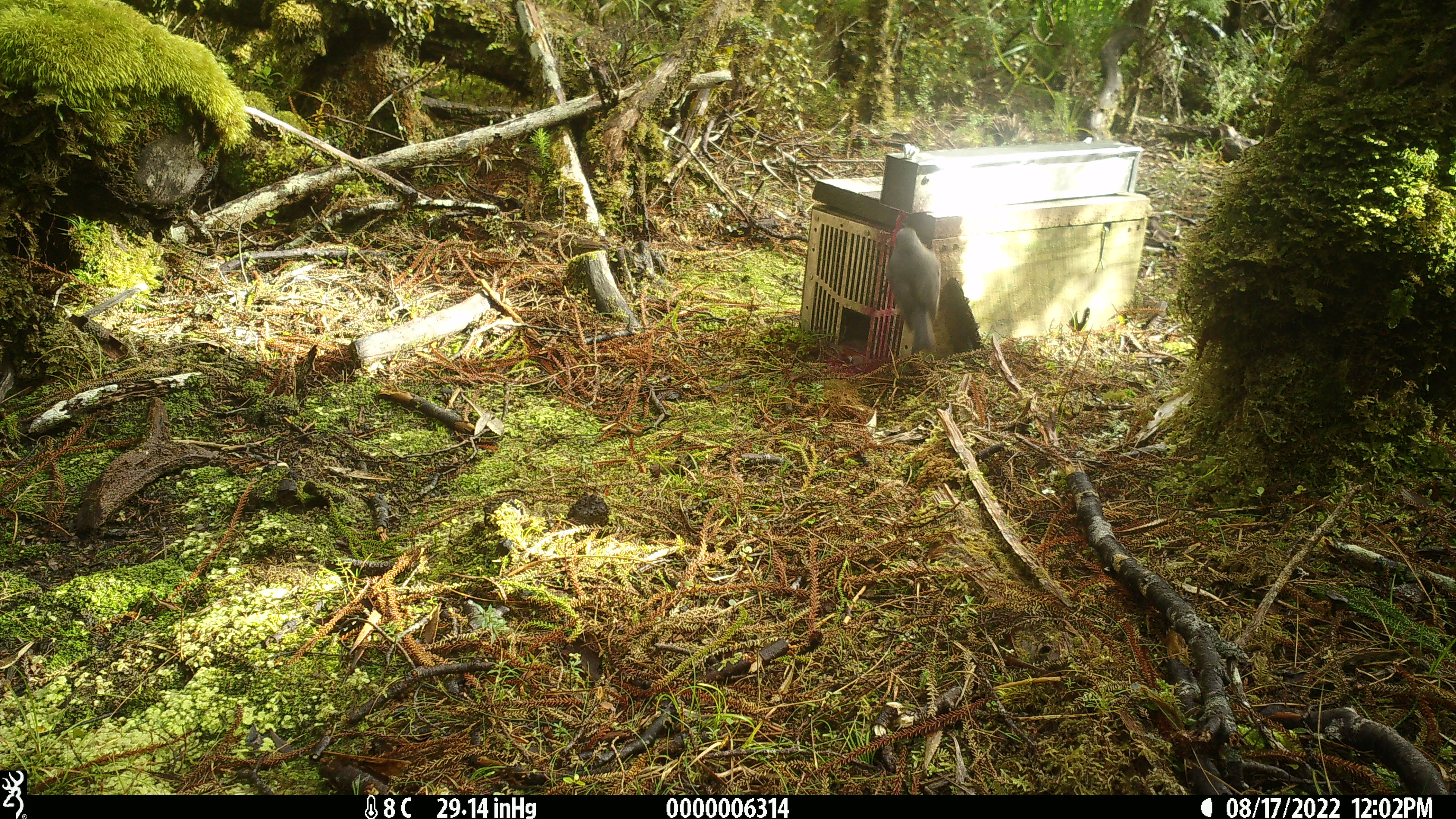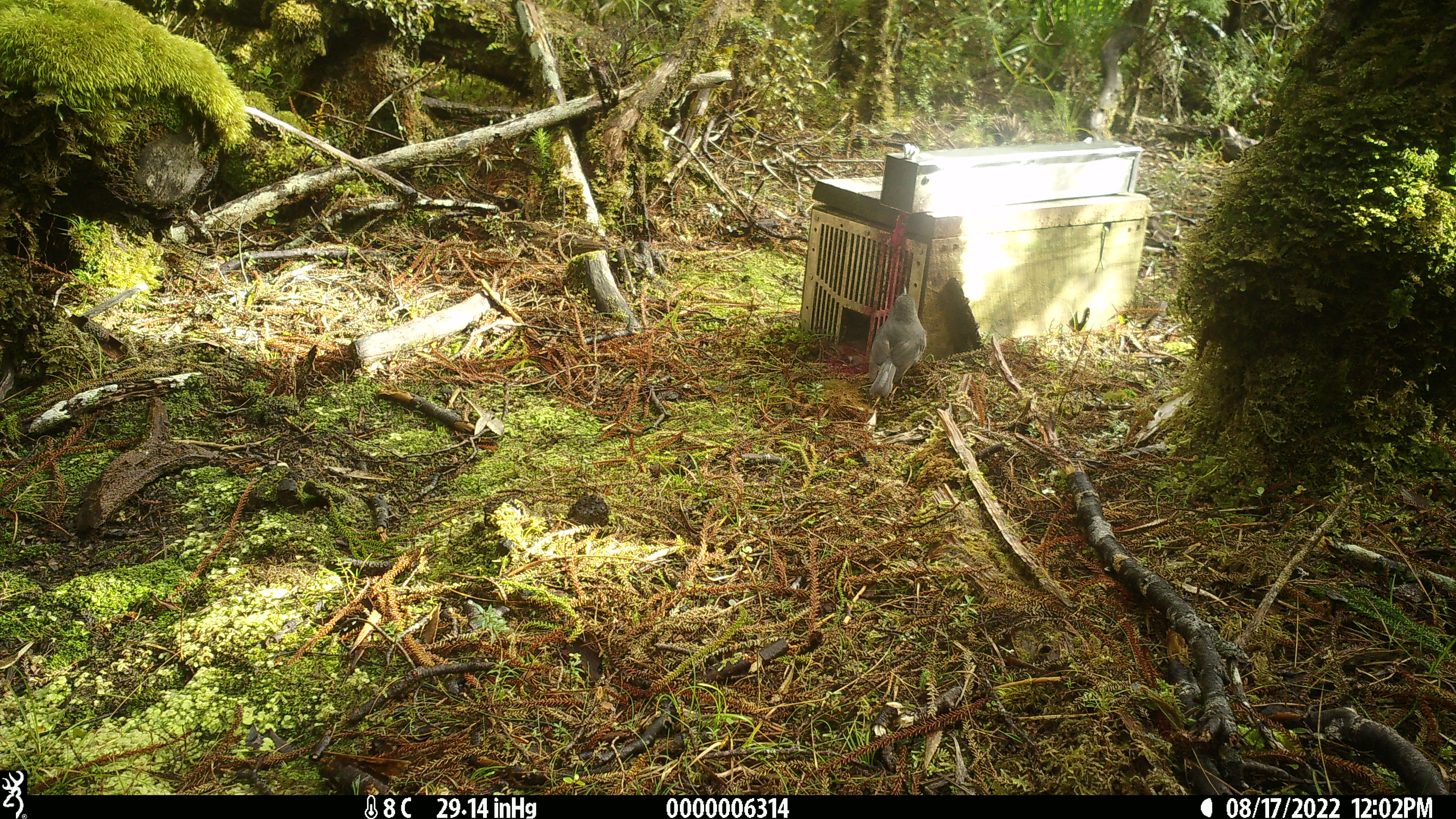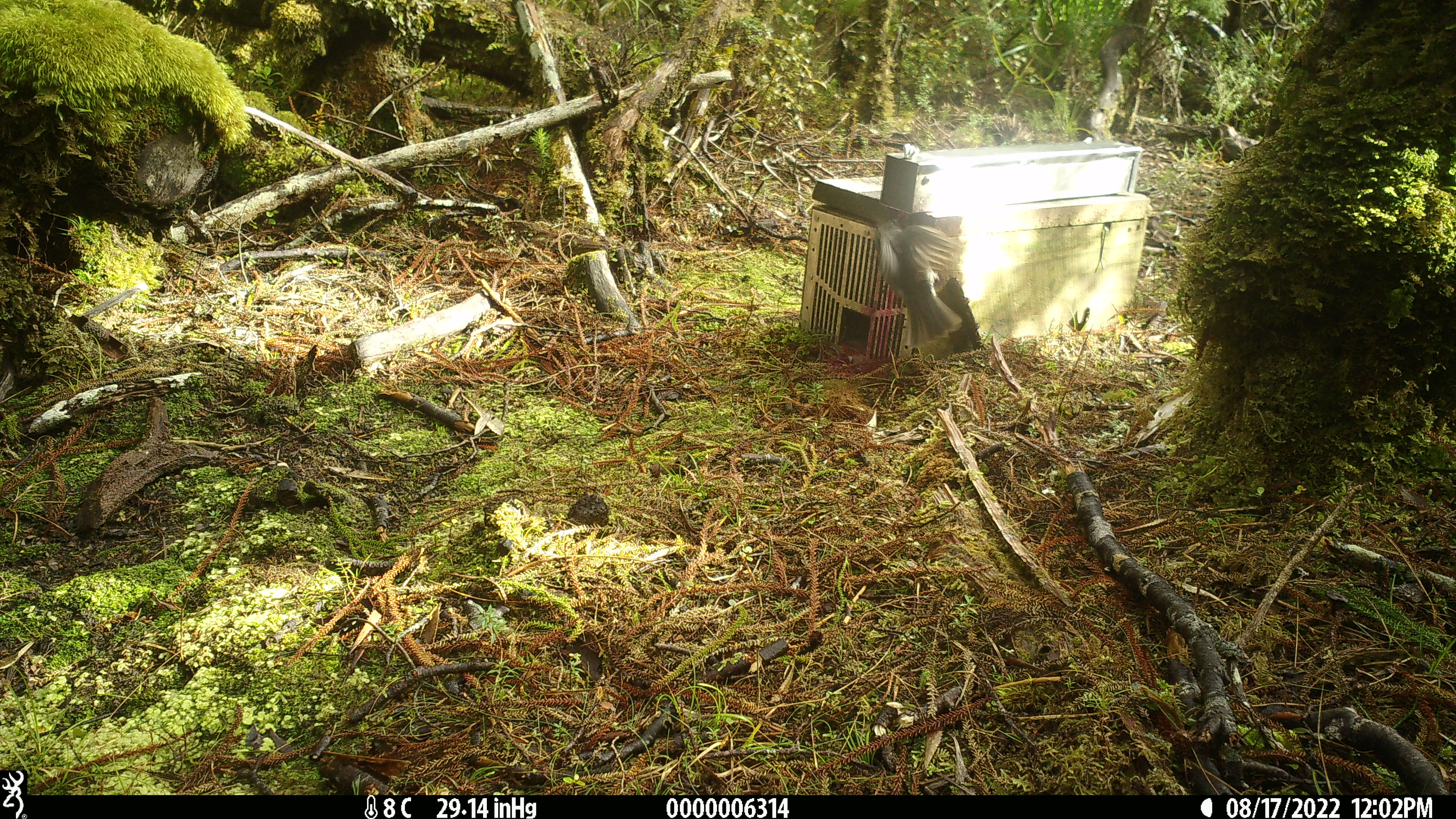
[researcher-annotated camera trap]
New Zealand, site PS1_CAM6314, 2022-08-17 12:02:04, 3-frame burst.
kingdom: Animalia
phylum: Chordata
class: Aves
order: Passeriformes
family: Petroicidae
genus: Petroica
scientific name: Petroica australis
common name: new zealand robin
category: robin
Robin (new zealand robin) (Petroica australis).